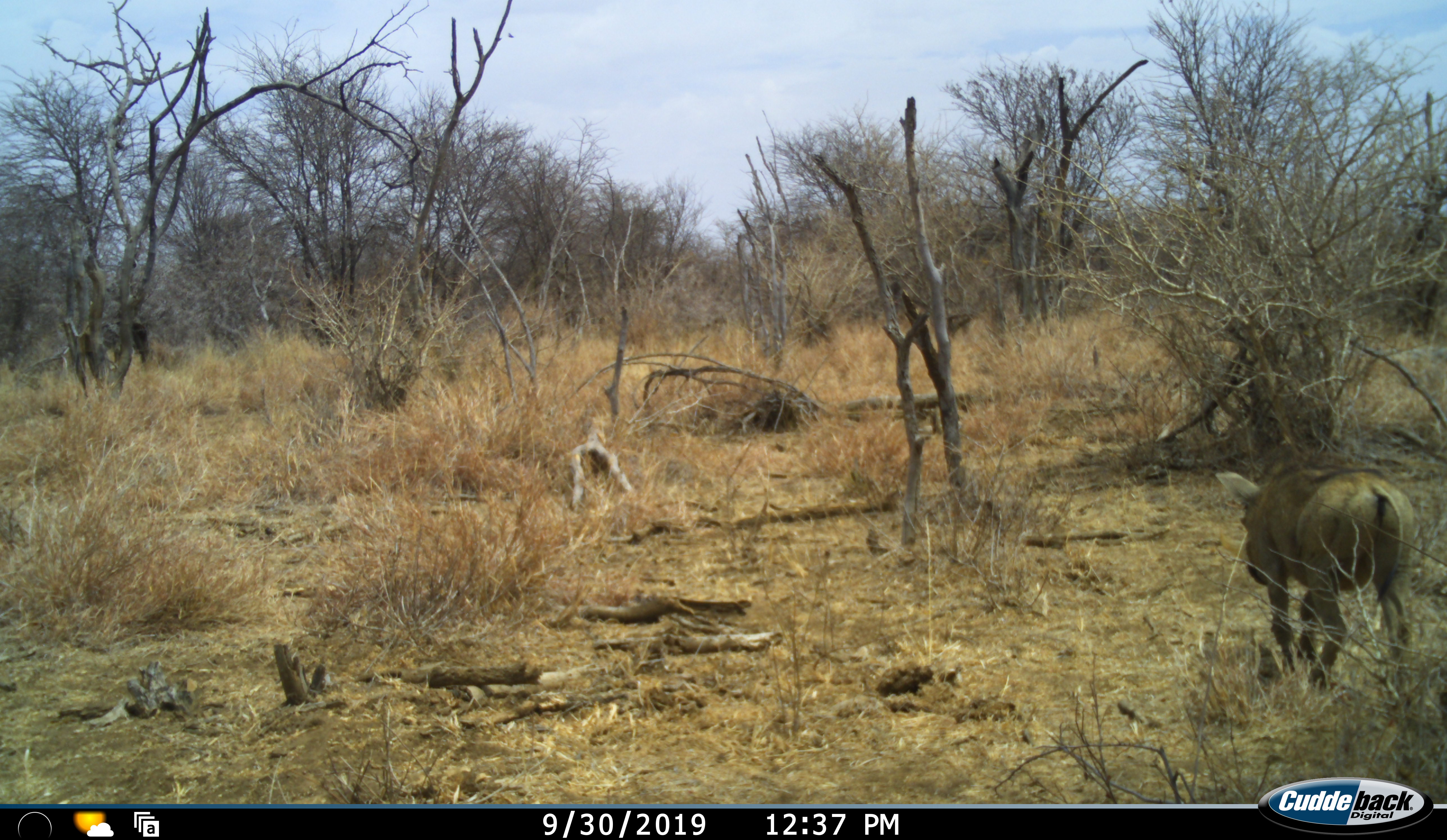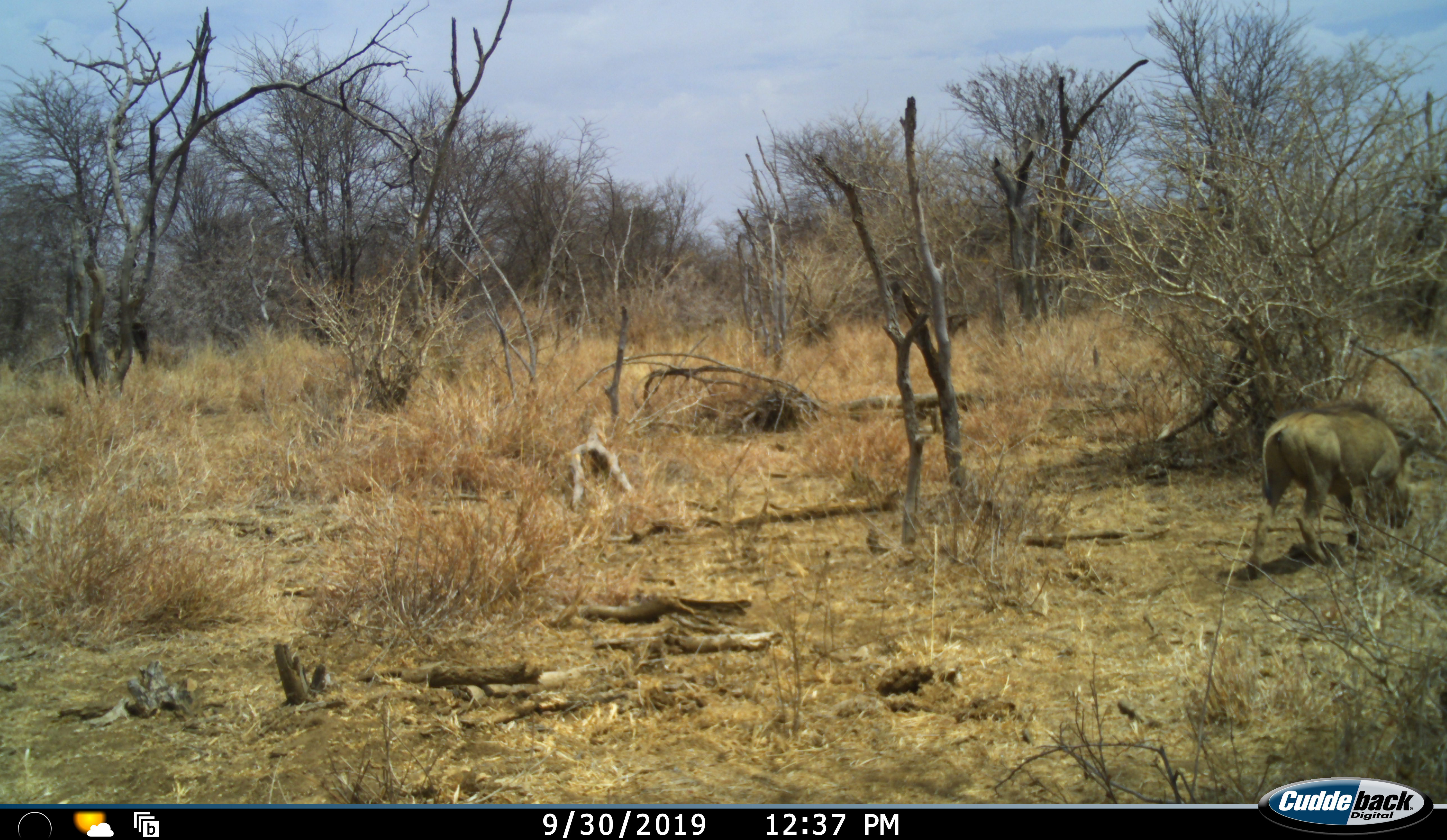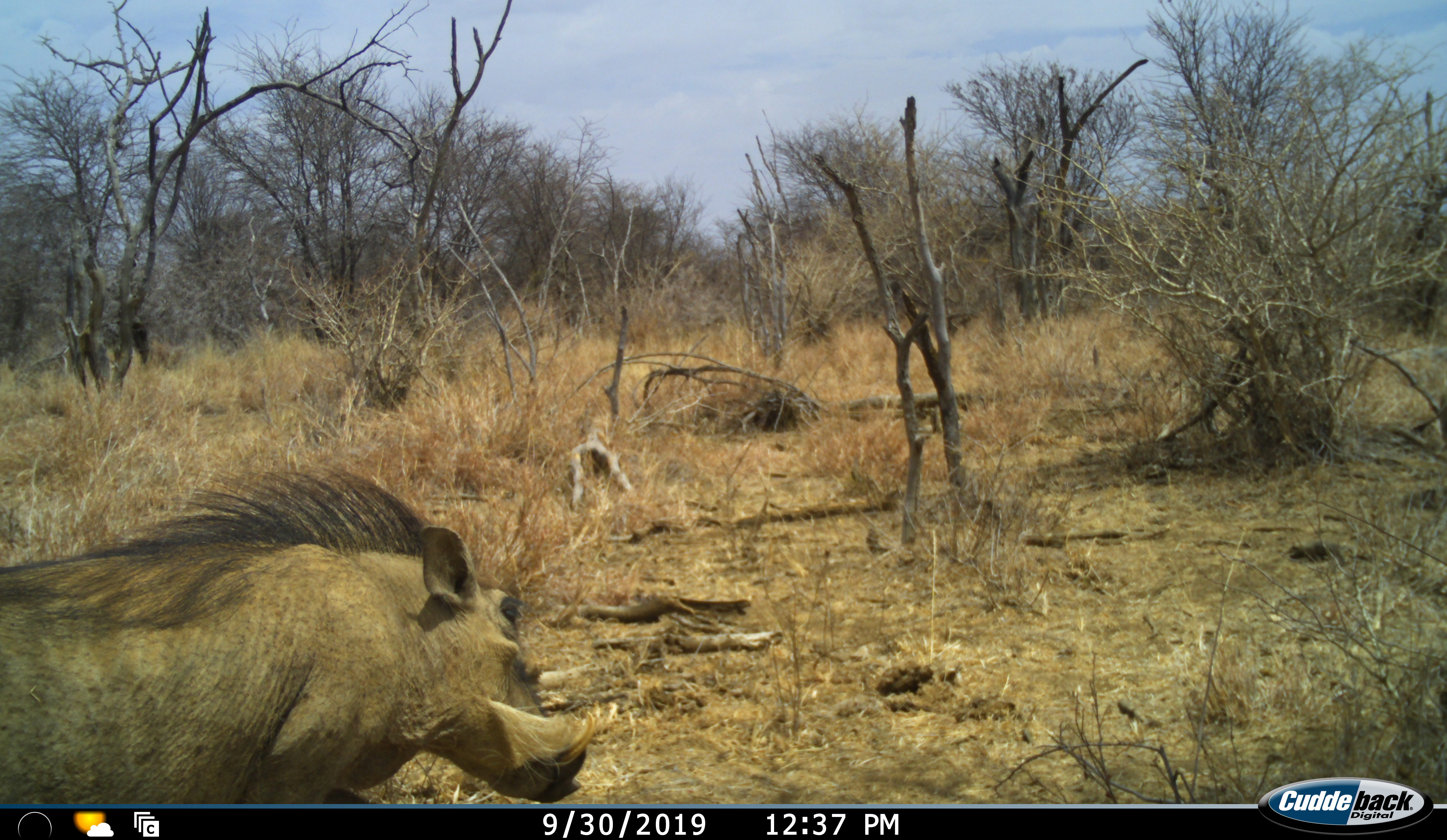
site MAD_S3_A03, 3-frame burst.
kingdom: Animalia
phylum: Chordata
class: Mammalia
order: Artiodactyla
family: Suidae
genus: Phacochoerus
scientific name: Phacochoerus africanus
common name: warthog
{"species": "warthog (Phacochoerus africanus)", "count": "2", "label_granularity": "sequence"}